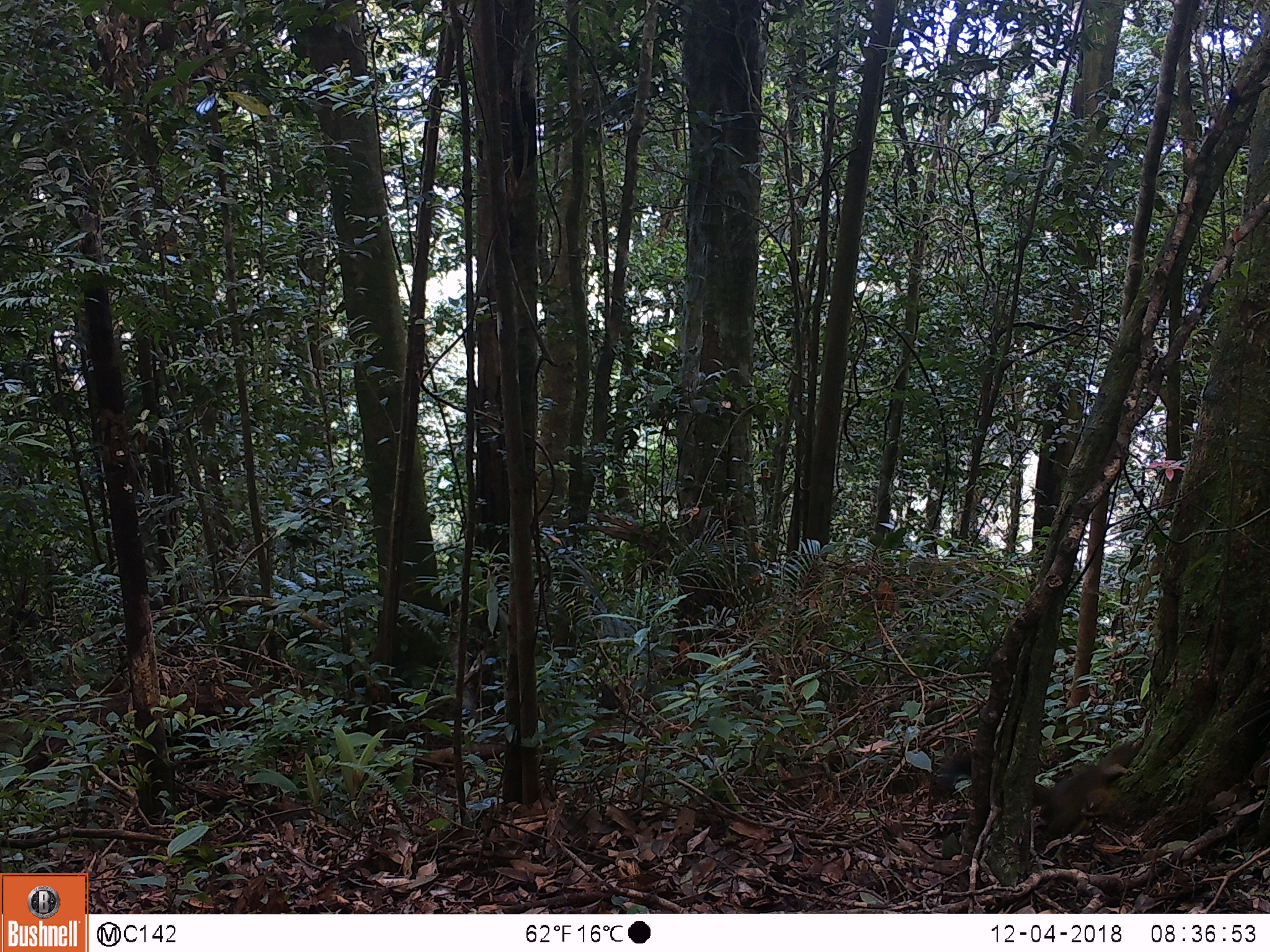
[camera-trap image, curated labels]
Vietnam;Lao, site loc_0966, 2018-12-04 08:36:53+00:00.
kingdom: Animalia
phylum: Chordata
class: Mammalia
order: Rodentia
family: Sciuridae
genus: Sciurus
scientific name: Sciurus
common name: squirrel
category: unidentified squirrel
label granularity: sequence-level